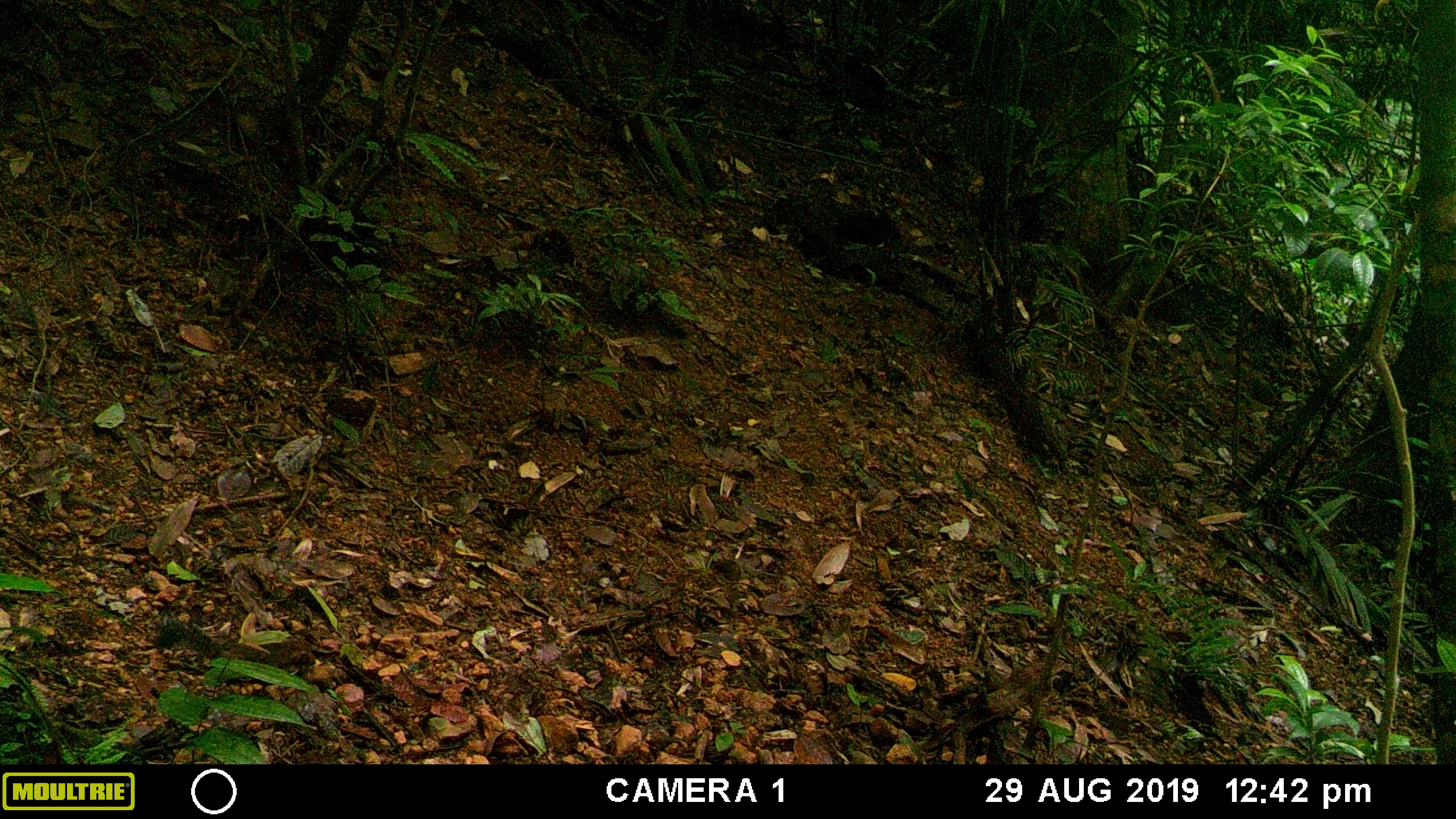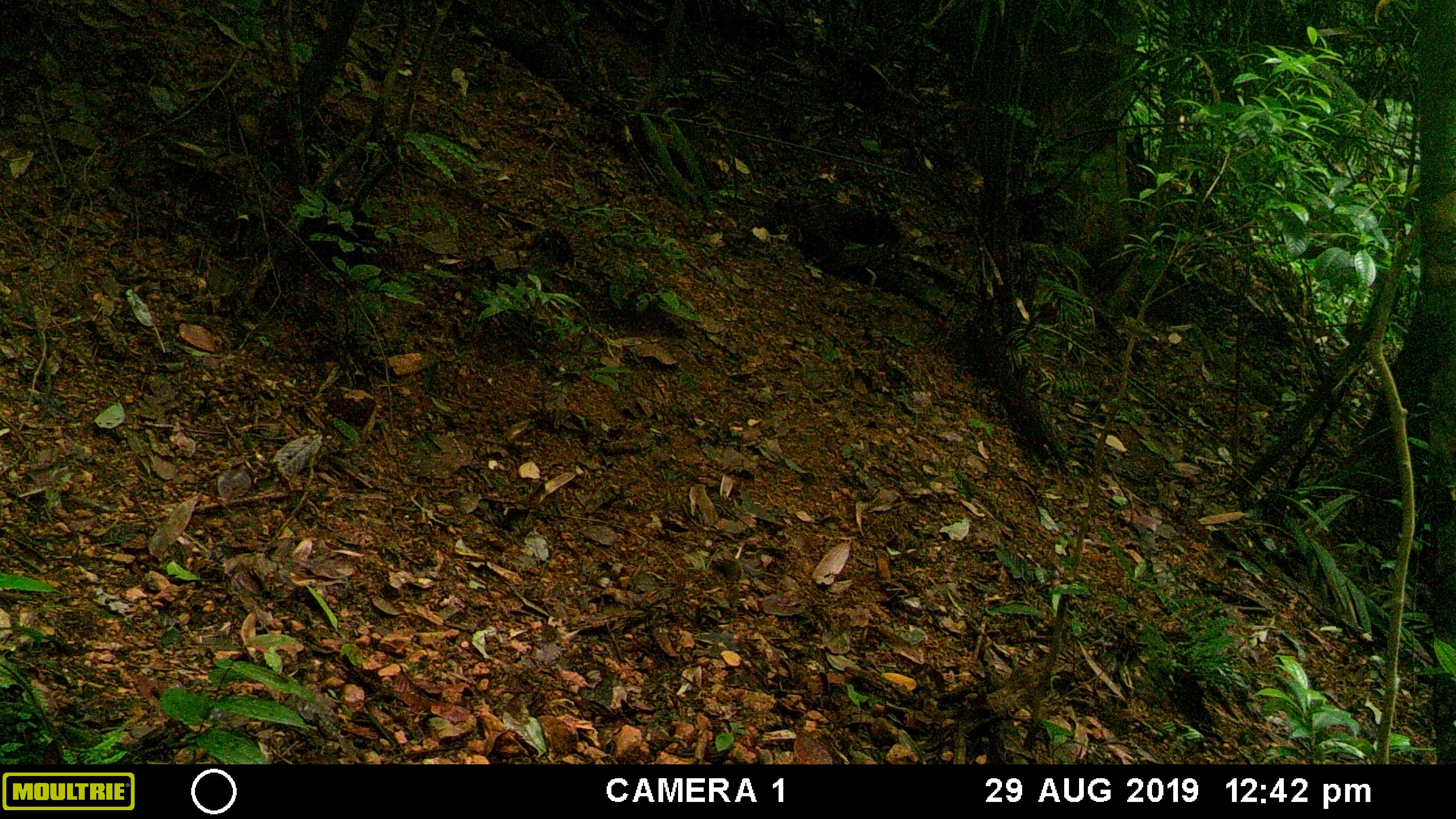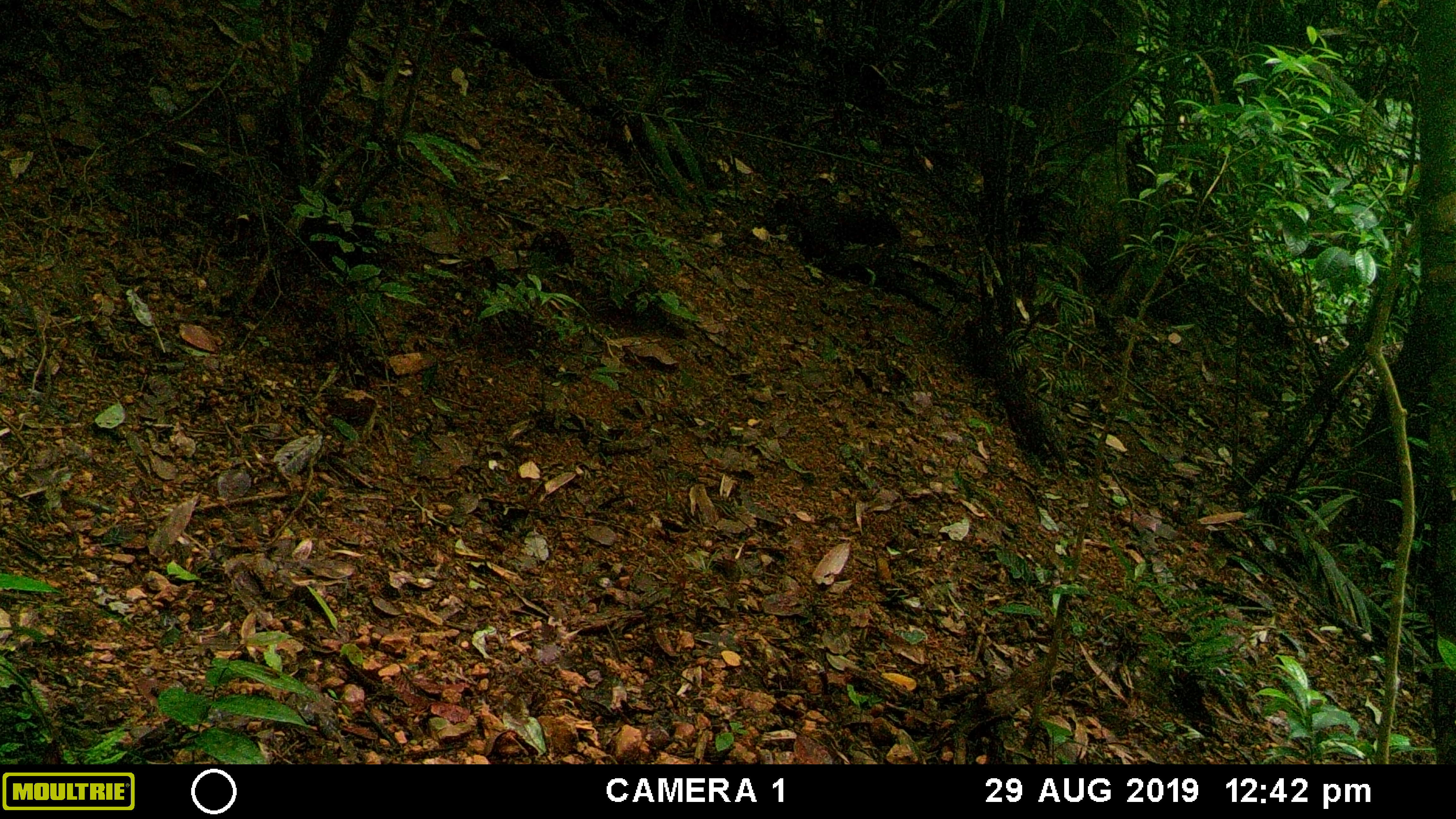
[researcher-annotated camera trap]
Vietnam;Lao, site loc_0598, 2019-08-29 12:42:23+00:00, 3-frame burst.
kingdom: Animalia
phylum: Chordata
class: Mammalia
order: Rodentia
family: Sciuridae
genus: Dremomys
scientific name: Dremomys rufigenis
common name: red-cheeked squirrel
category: red cheeked squirrel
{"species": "red cheeked squirrel (red-cheeked squirrel) (Dremomys rufigenis)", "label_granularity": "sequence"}